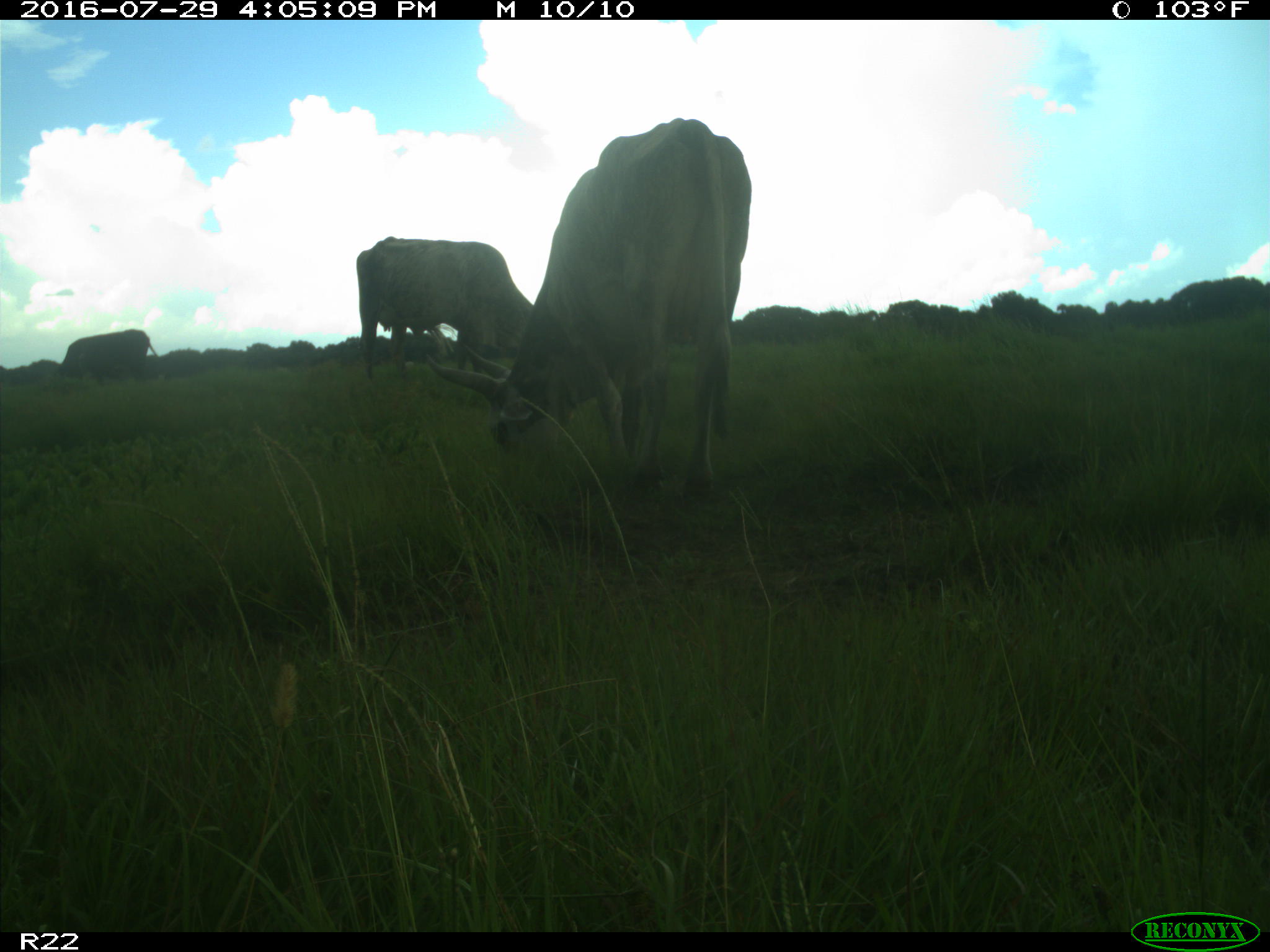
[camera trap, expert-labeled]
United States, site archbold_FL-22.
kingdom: Animalia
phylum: Chordata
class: Mammalia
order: Artiodactyla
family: Bovidae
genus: Bos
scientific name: Bos taurus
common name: domestic cow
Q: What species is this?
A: Bos taurus (domestic cow).